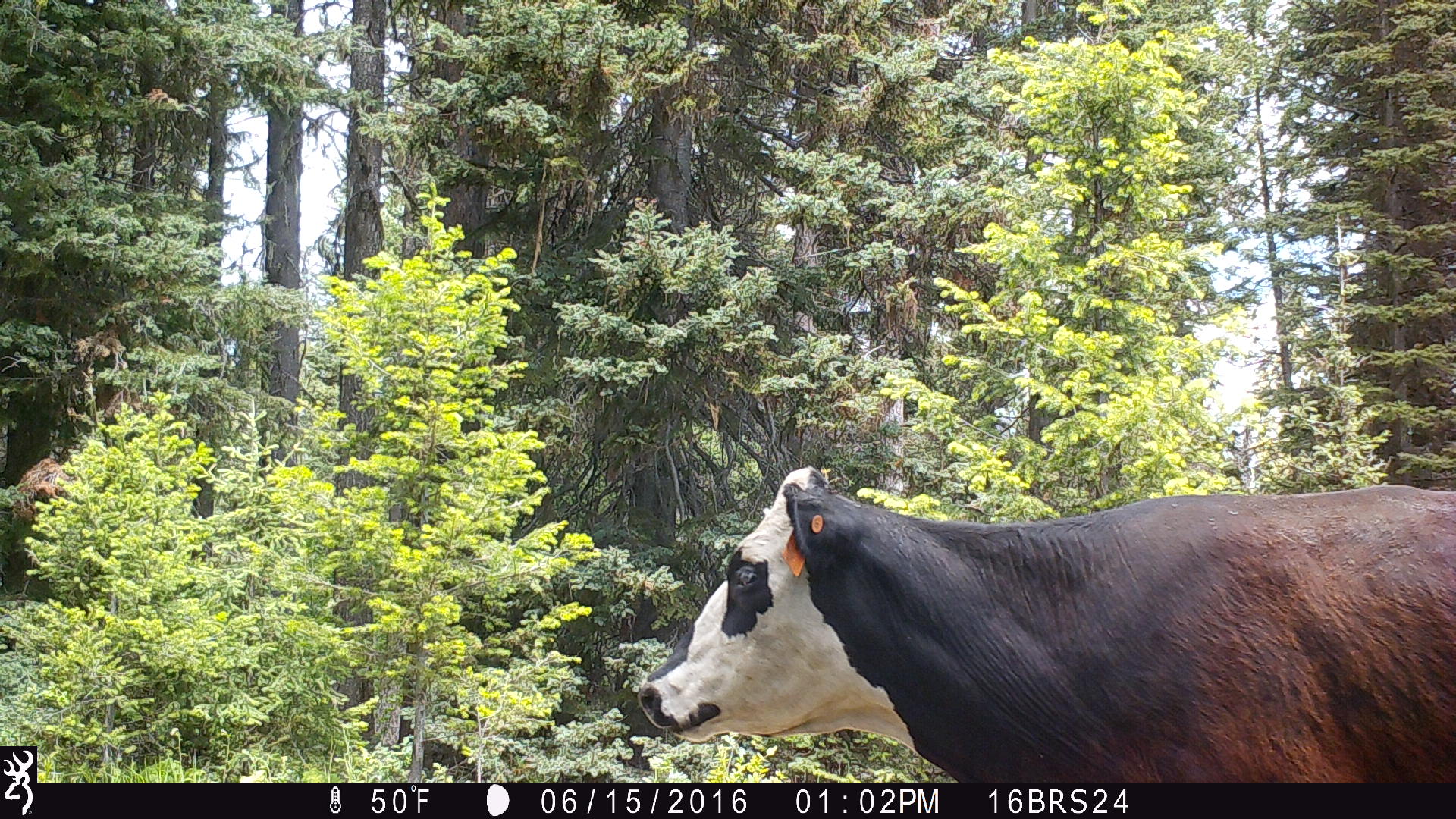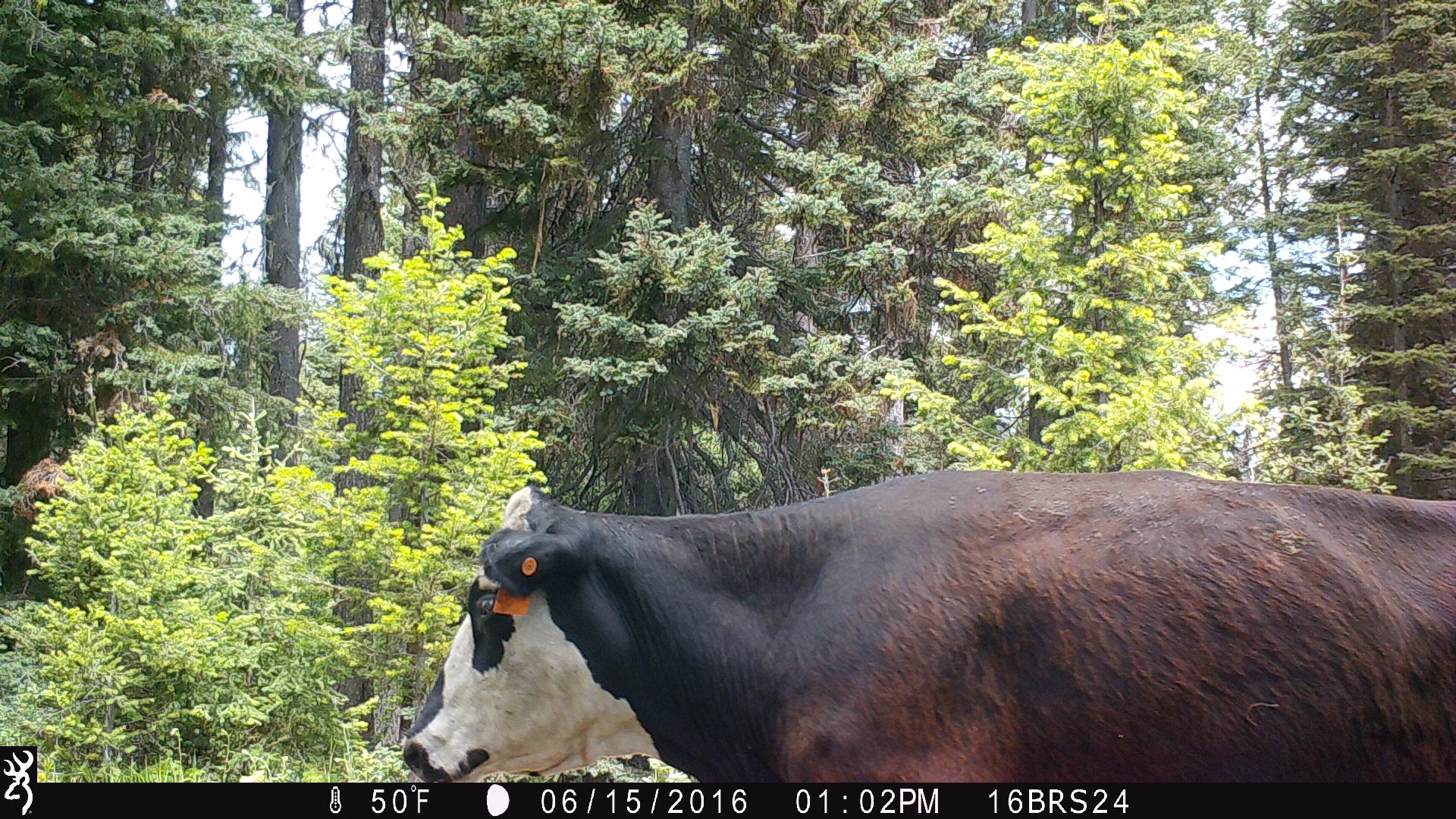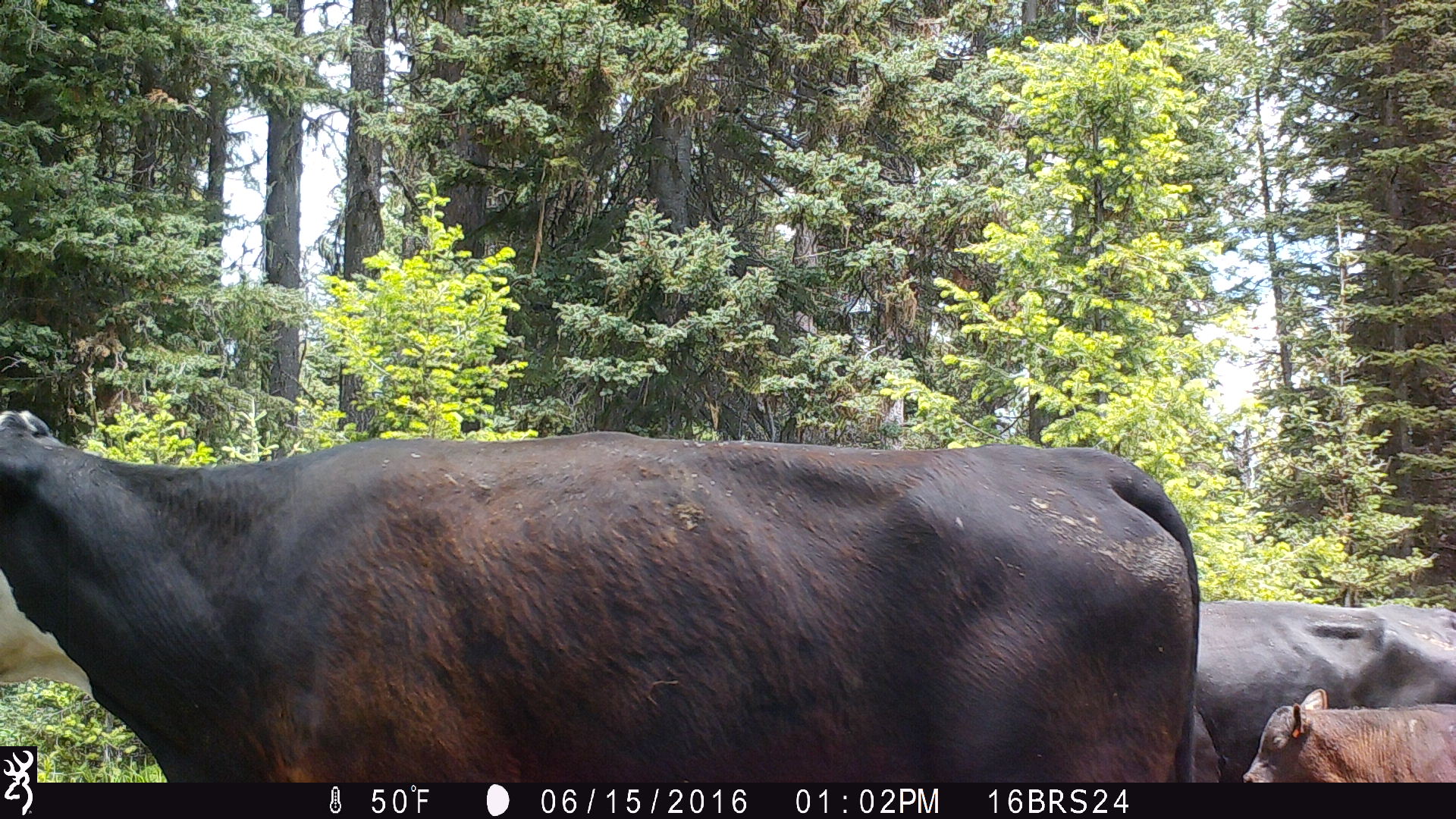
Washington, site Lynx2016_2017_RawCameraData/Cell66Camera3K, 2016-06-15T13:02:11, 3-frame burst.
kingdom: Animalia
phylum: Chordata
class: Mammalia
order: Artiodactyla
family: Bovidae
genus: Bos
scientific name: Bos taurus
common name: domestic cattle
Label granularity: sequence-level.